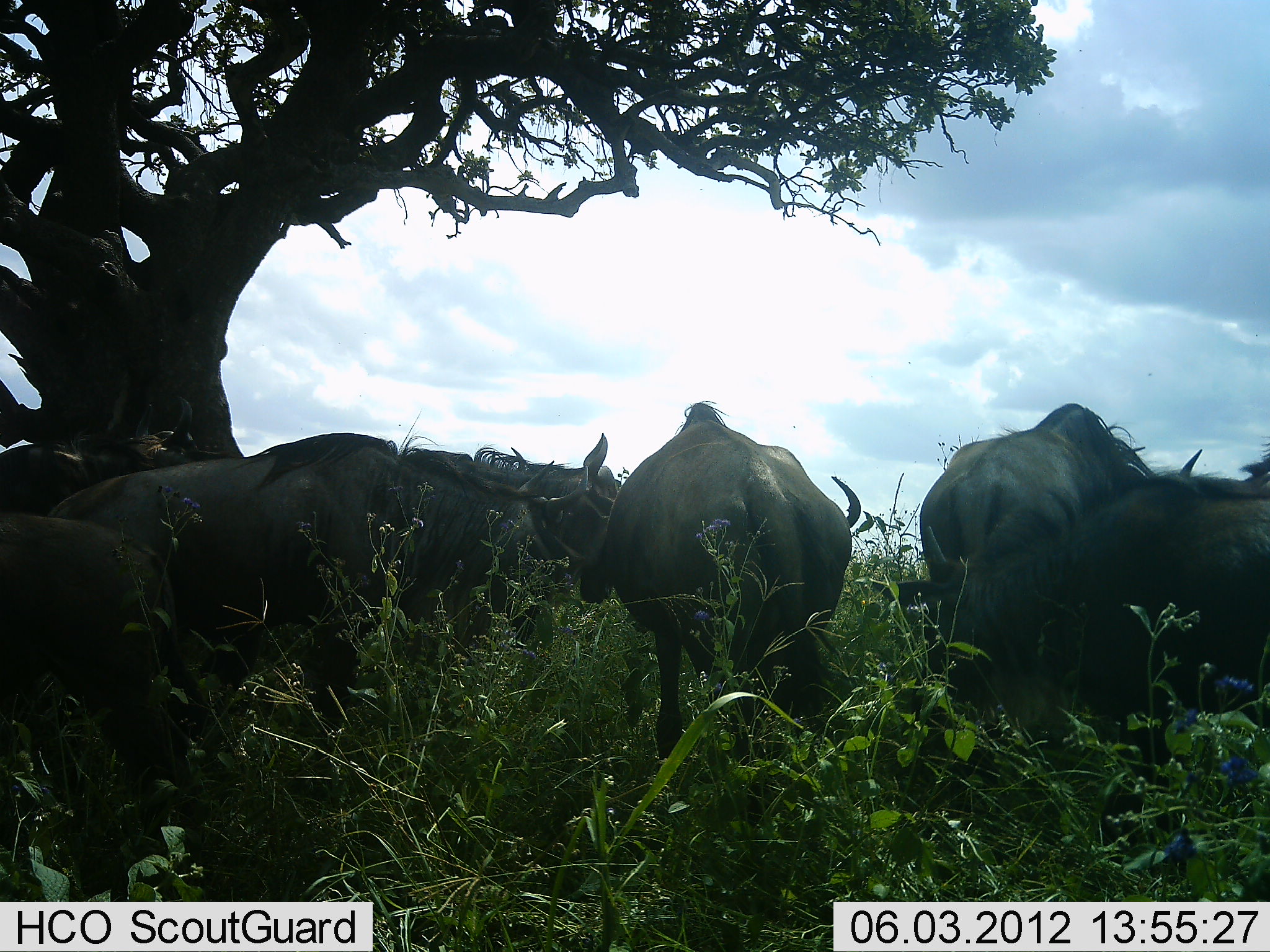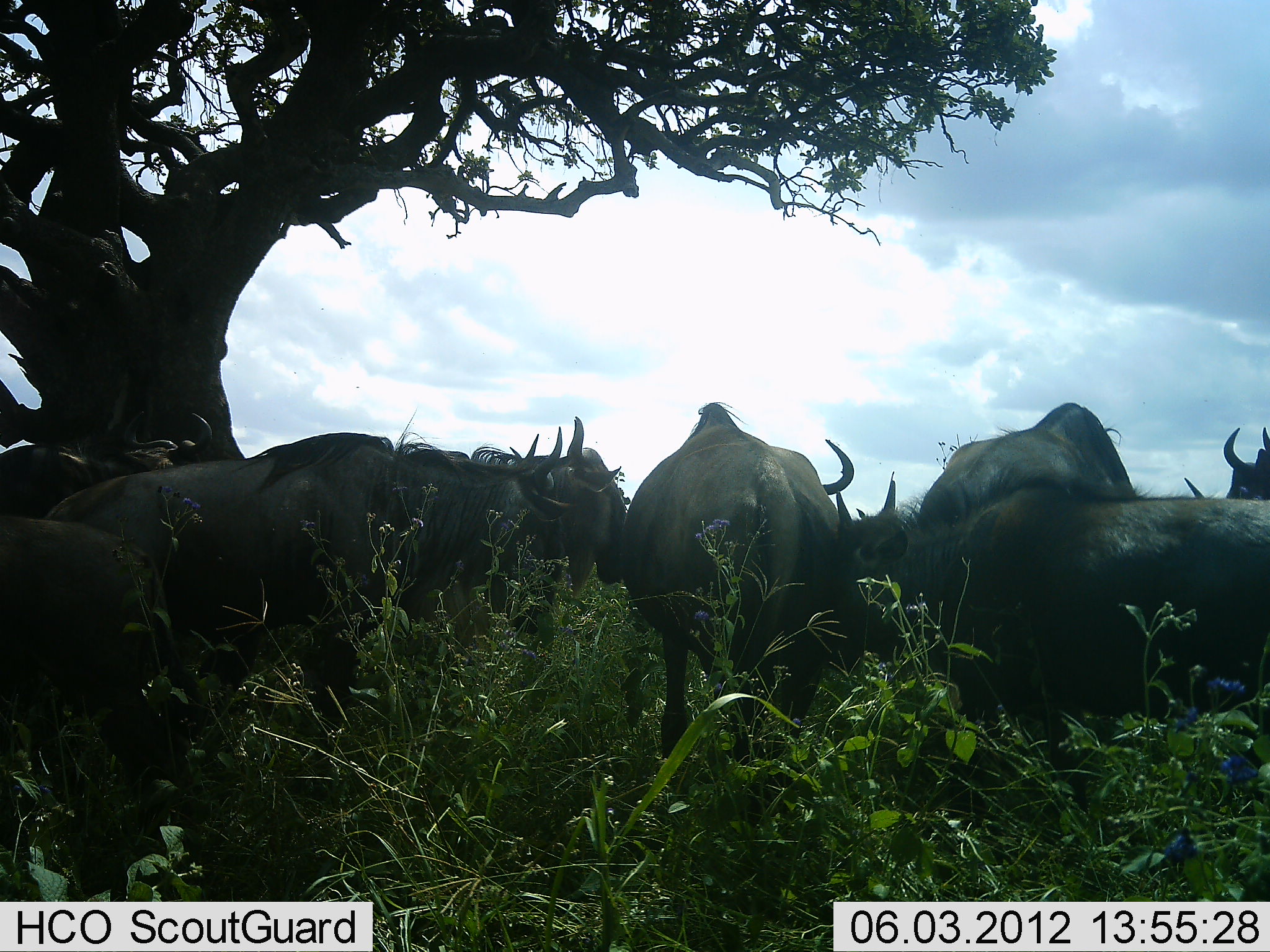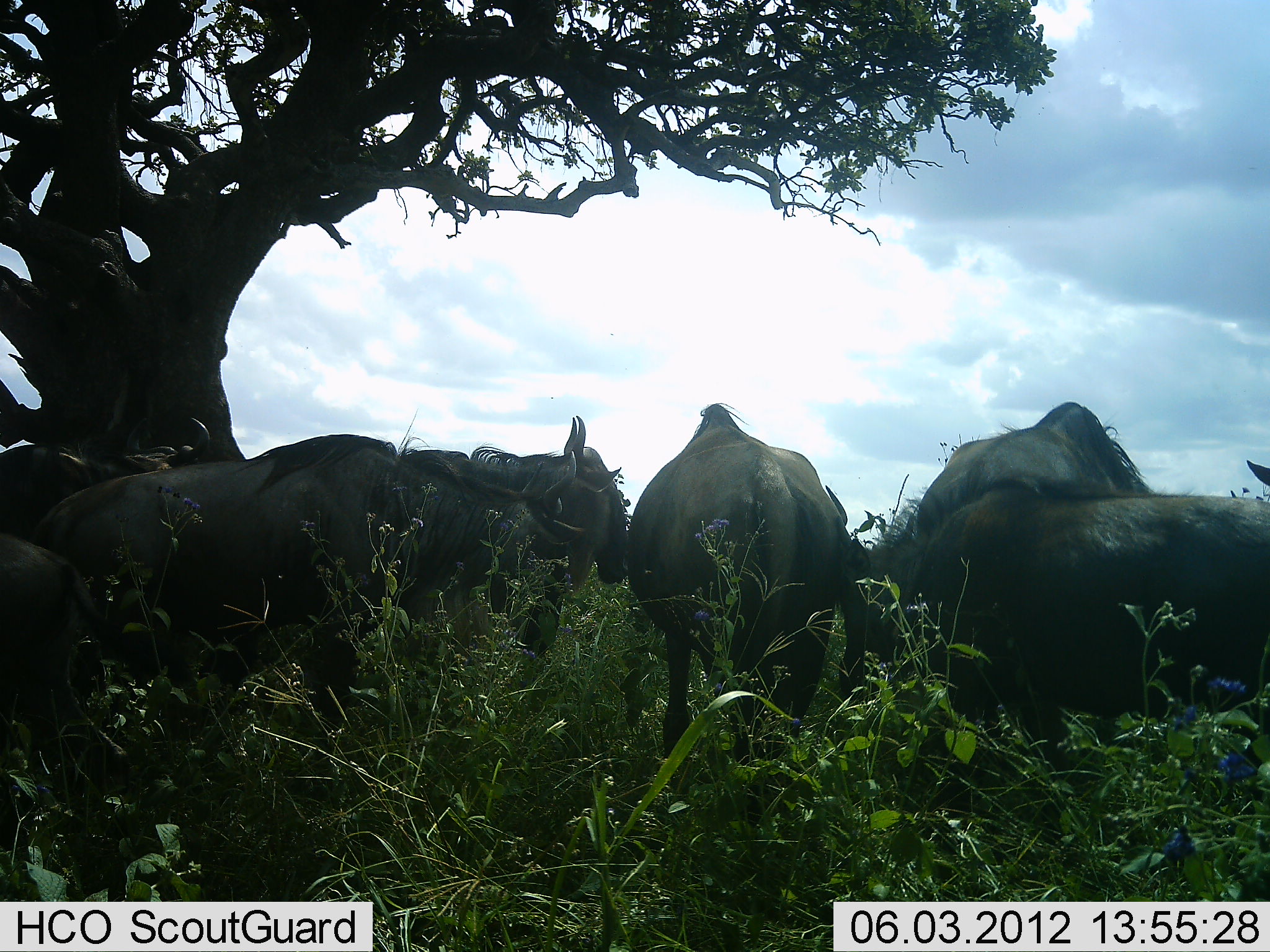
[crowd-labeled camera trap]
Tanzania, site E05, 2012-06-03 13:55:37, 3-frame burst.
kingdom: Animalia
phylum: Chordata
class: Mammalia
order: Artiodactyla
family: Bovidae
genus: Connochaetes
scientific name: Connochaetes taurinus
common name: blue wildebeest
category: wildebeest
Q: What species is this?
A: Wildebeest (blue wildebeest) (Connochaetes taurinus).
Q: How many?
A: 8.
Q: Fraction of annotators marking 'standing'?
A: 100%.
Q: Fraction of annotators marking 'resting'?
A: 0%.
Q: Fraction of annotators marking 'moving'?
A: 0%.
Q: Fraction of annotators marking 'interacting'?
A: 10%.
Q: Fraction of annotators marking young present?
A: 10%.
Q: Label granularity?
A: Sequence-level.